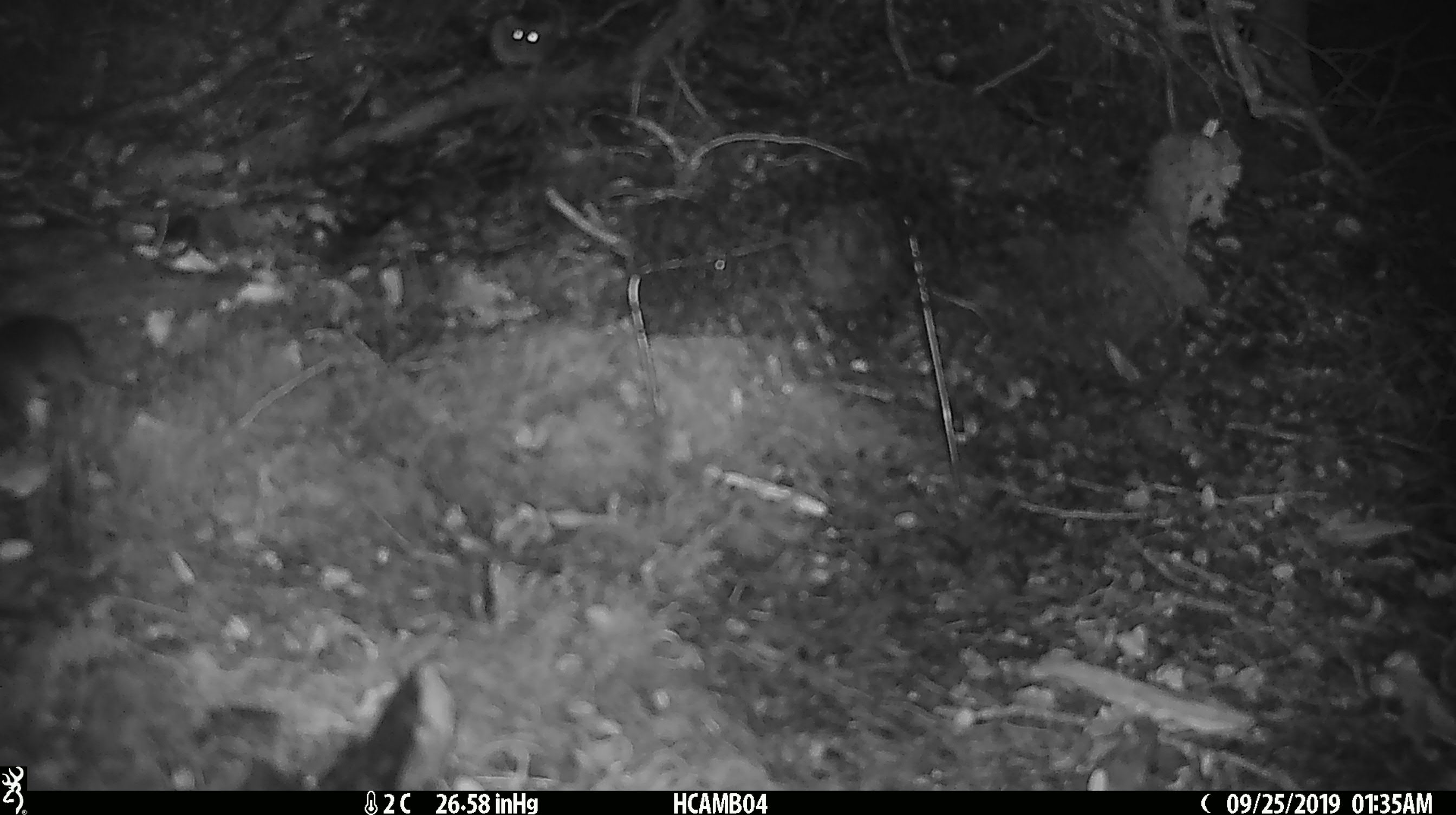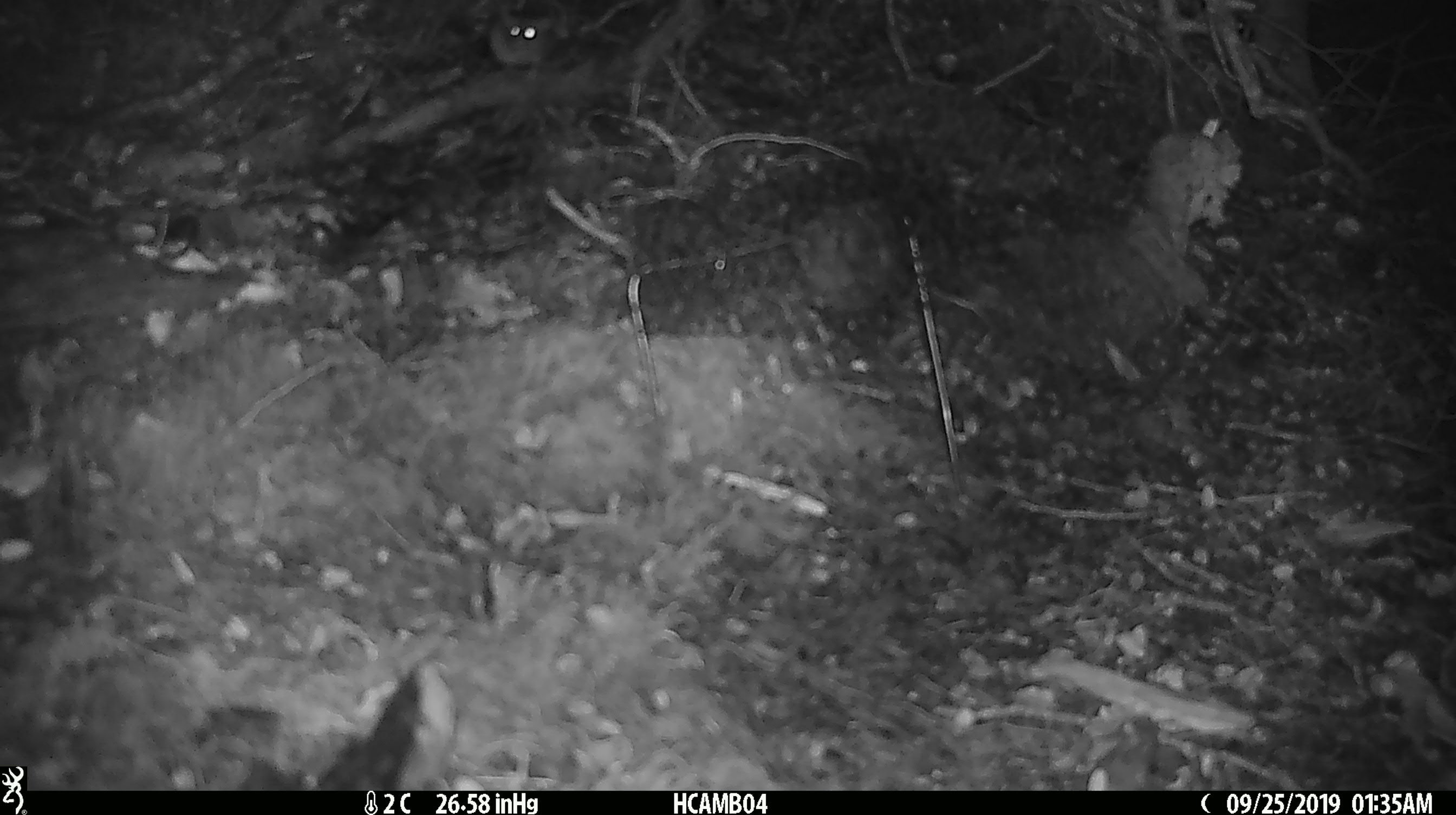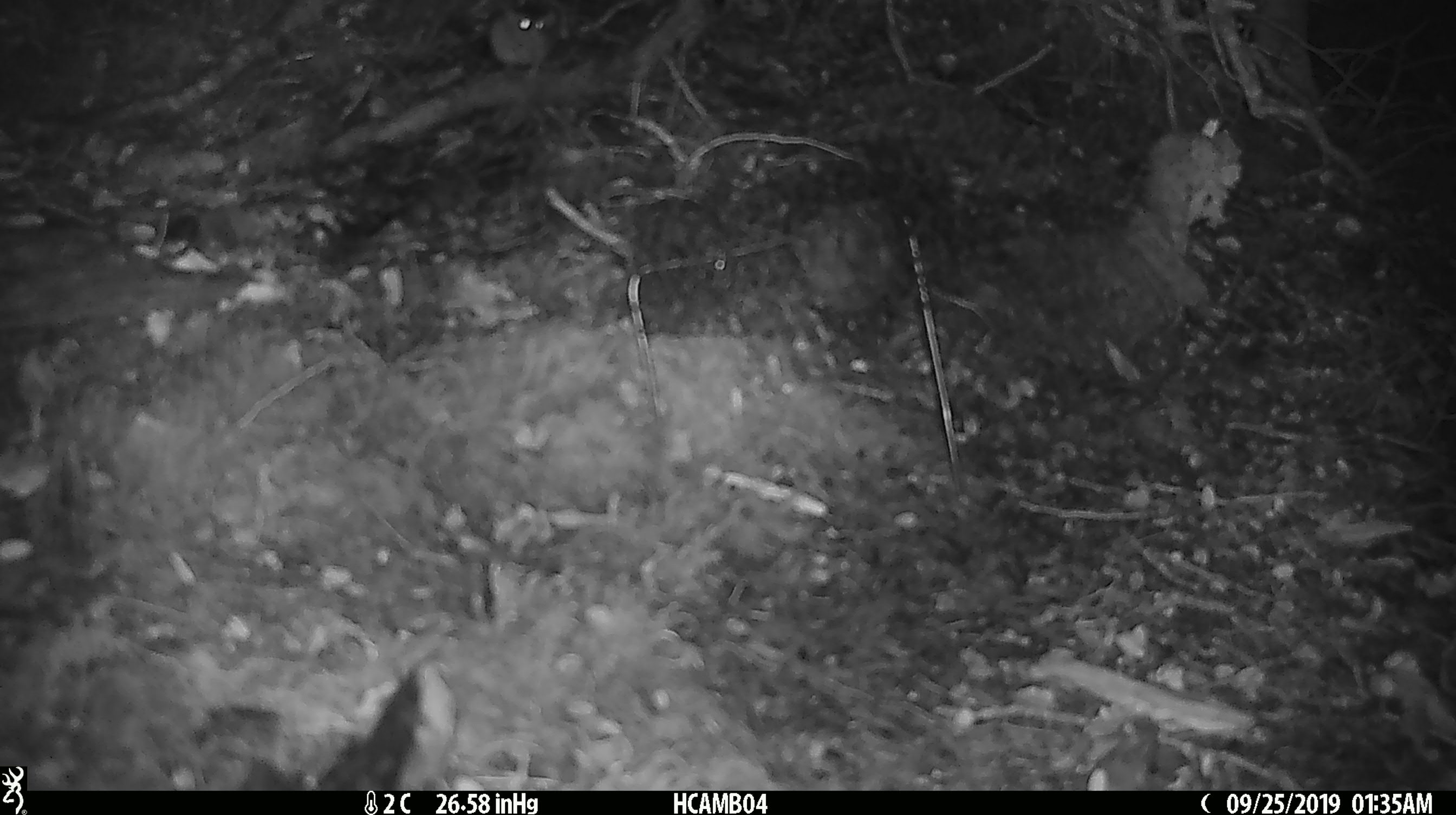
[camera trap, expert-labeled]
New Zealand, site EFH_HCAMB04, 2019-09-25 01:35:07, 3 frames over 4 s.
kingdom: Animalia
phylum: Chordata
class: Mammalia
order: Rodentia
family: Muridae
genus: Mus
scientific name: Mus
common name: mouse